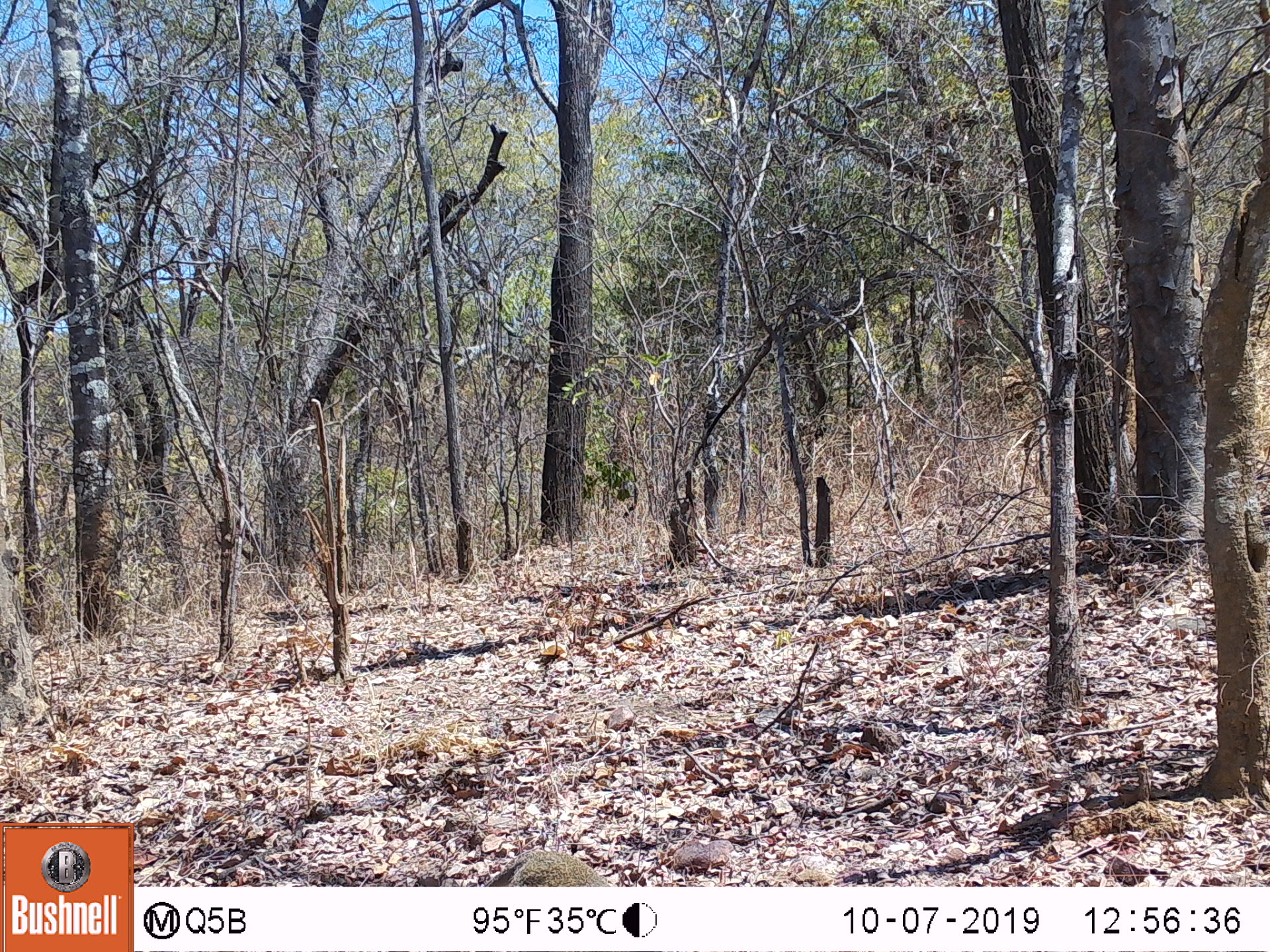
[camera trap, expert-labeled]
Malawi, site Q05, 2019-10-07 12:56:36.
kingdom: Animalia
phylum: Chordata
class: Mammalia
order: Primates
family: Cercopithecidae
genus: Chlorocebus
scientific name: Chlorocebus pygerythrus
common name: vervet monkey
Vervet monkey (Chlorocebus pygerythrus), count 1.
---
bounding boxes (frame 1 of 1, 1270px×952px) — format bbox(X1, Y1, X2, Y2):
vervet monkey: bbox(480, 848, 615, 885)